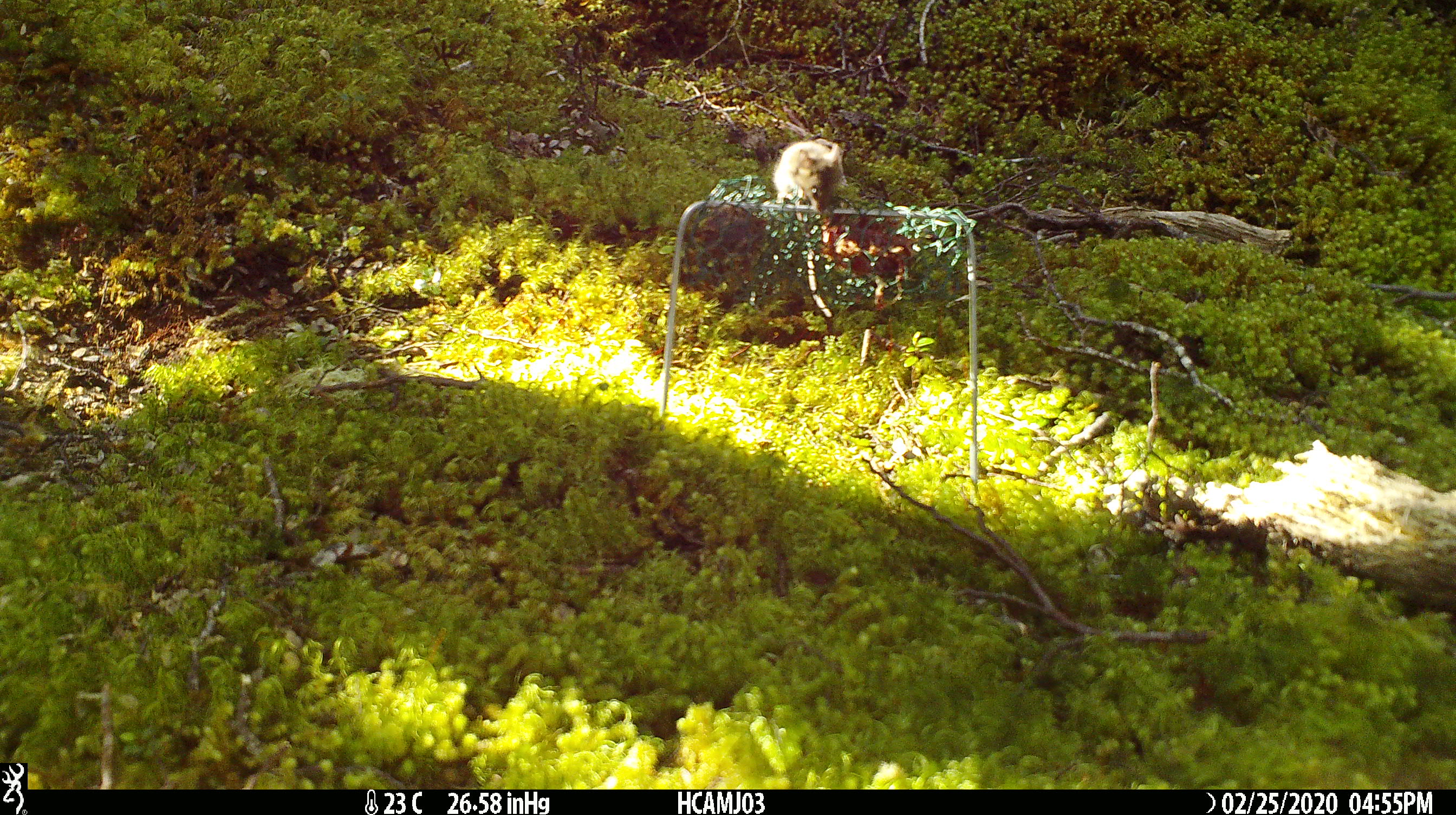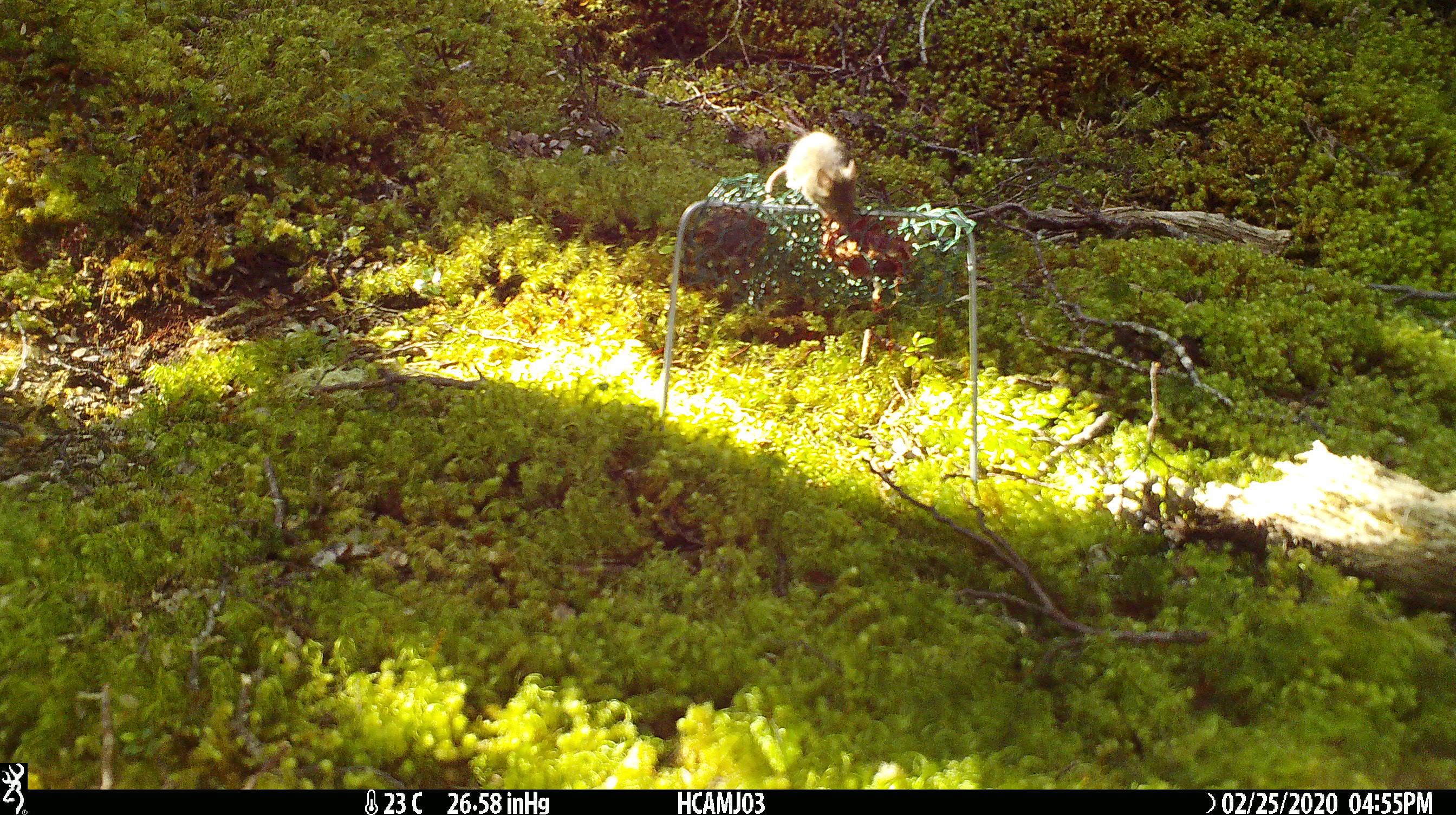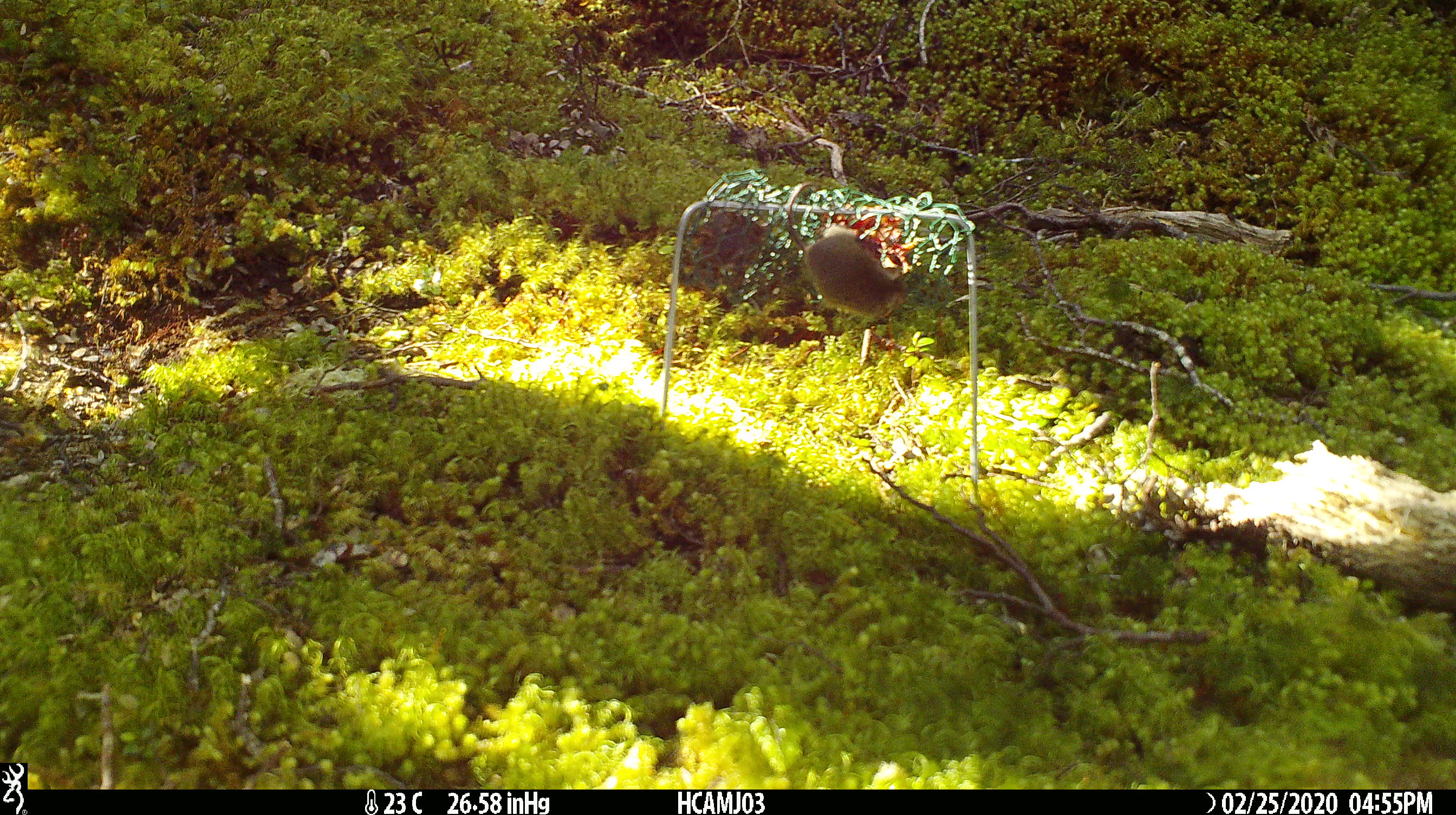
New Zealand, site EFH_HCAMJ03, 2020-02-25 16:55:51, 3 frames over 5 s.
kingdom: Animalia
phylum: Chordata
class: Mammalia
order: Rodentia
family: Muridae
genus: Mus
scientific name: Mus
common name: mouse